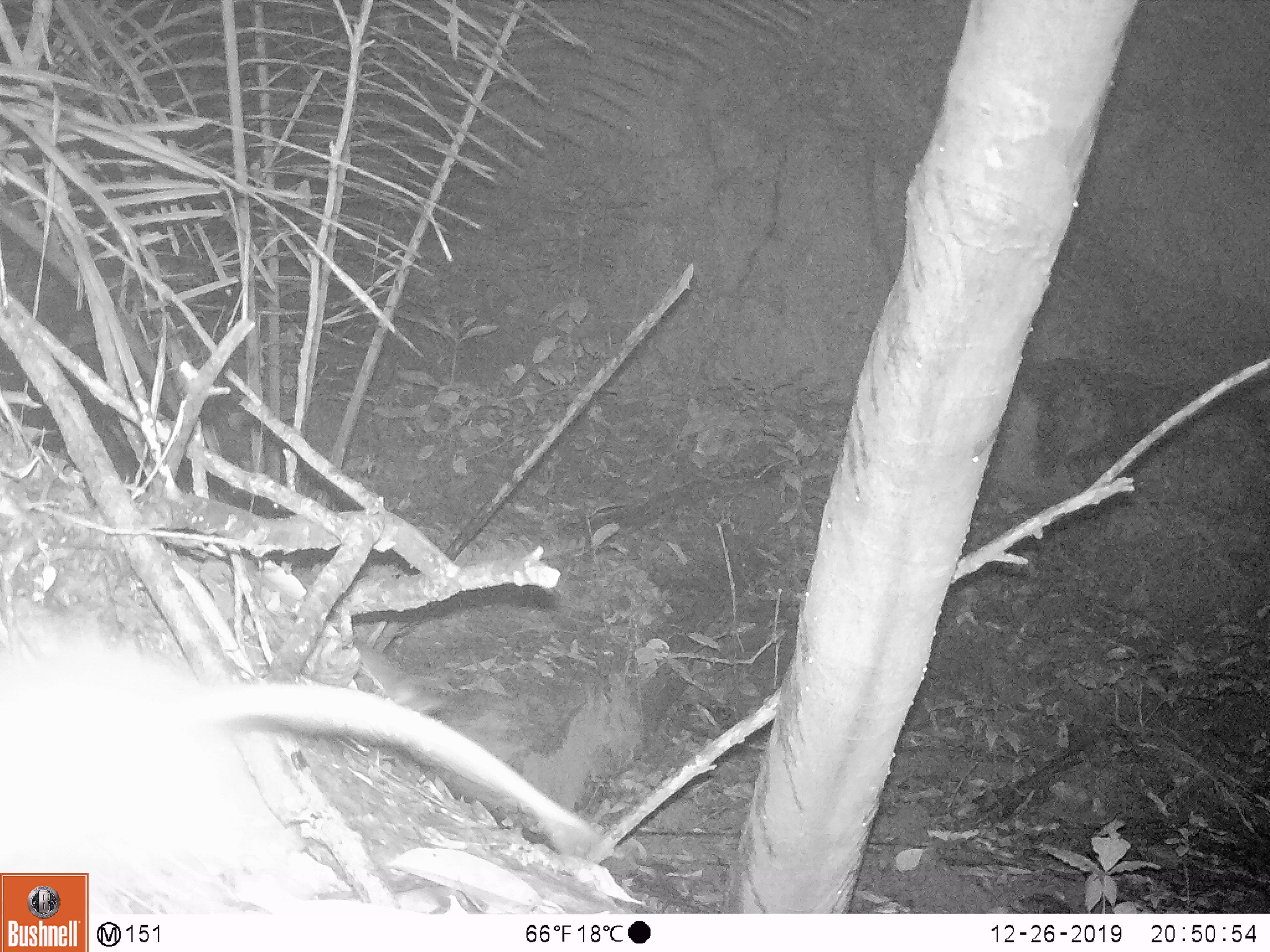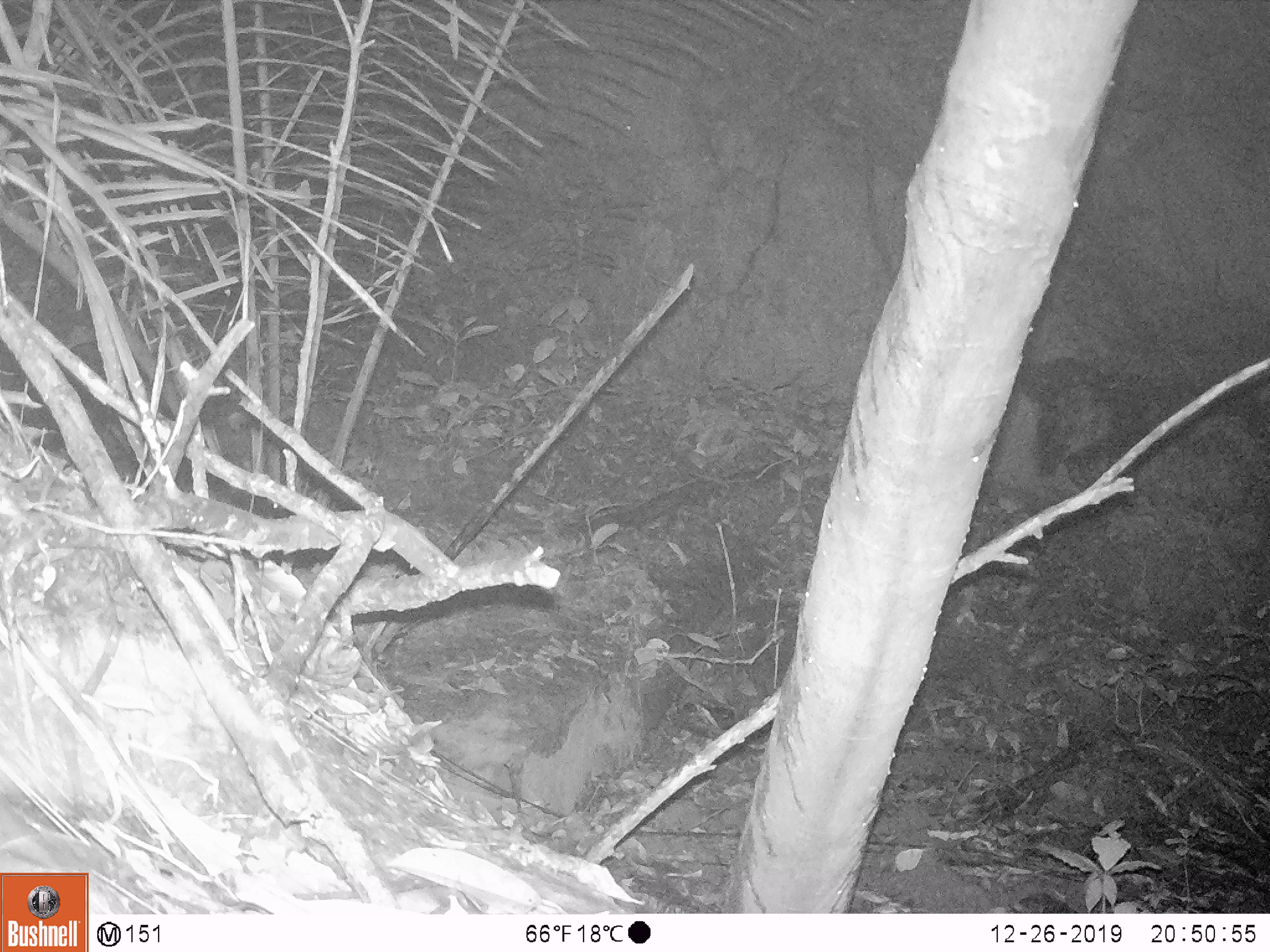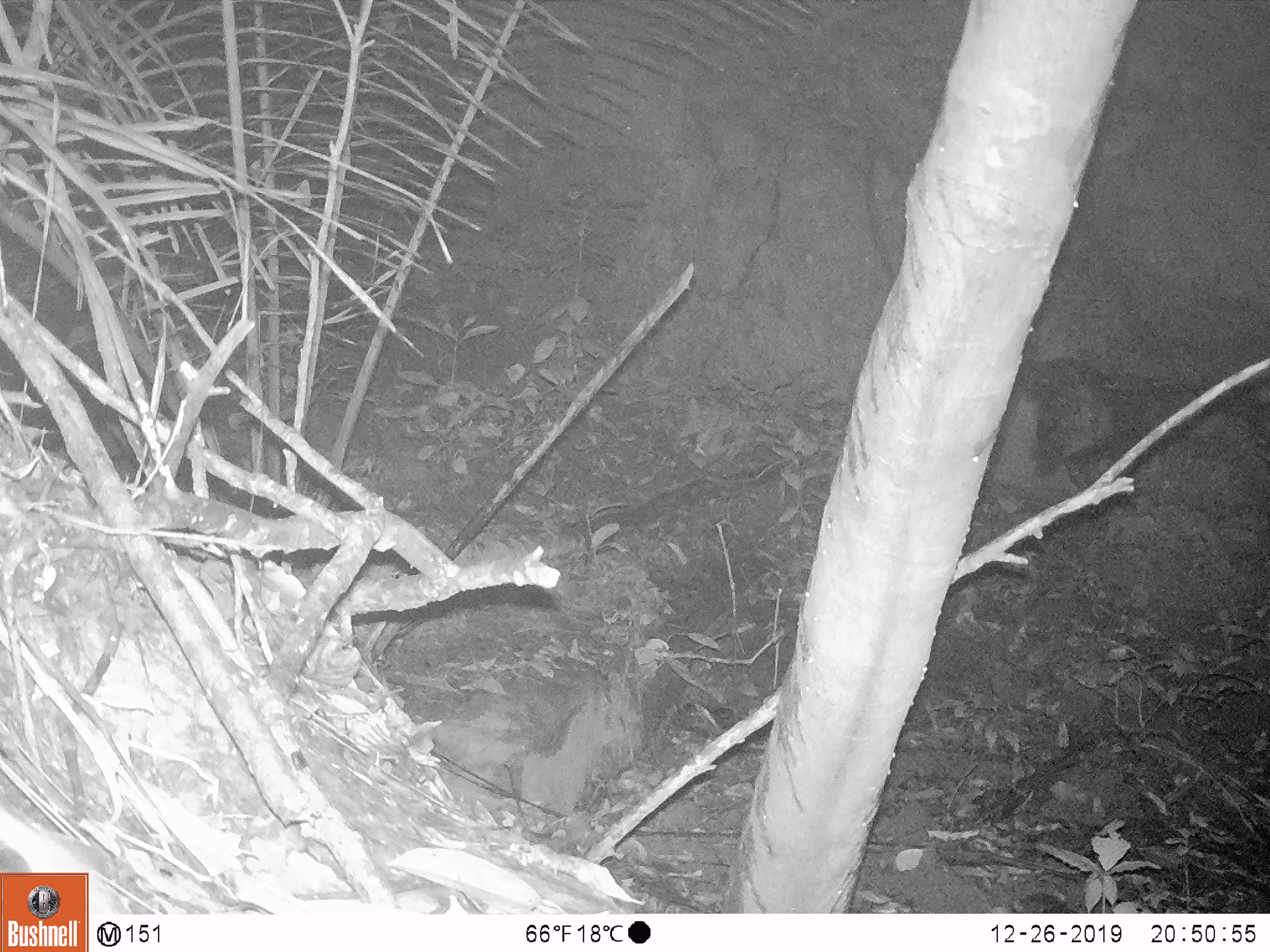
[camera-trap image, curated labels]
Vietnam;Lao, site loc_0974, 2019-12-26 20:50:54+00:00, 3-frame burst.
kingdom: Animalia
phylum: Chordata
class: Mammalia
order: Rodentia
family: Muridae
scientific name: Muridae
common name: old-world mice and rats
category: unidentified murid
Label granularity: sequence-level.